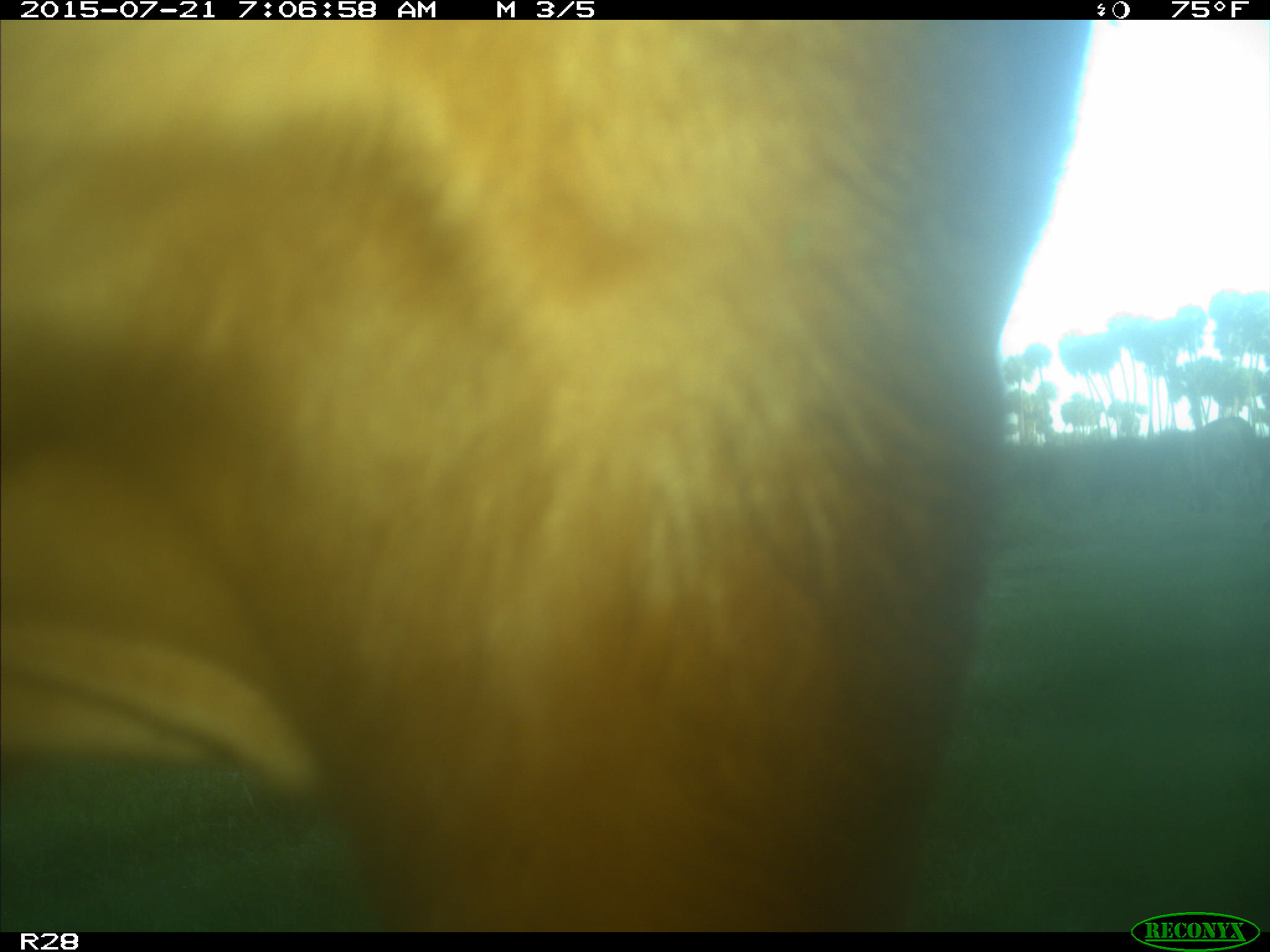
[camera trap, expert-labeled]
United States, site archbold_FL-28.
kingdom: Animalia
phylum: Chordata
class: Mammalia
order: Artiodactyla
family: Bovidae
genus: Bos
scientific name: Bos taurus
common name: domestic cow